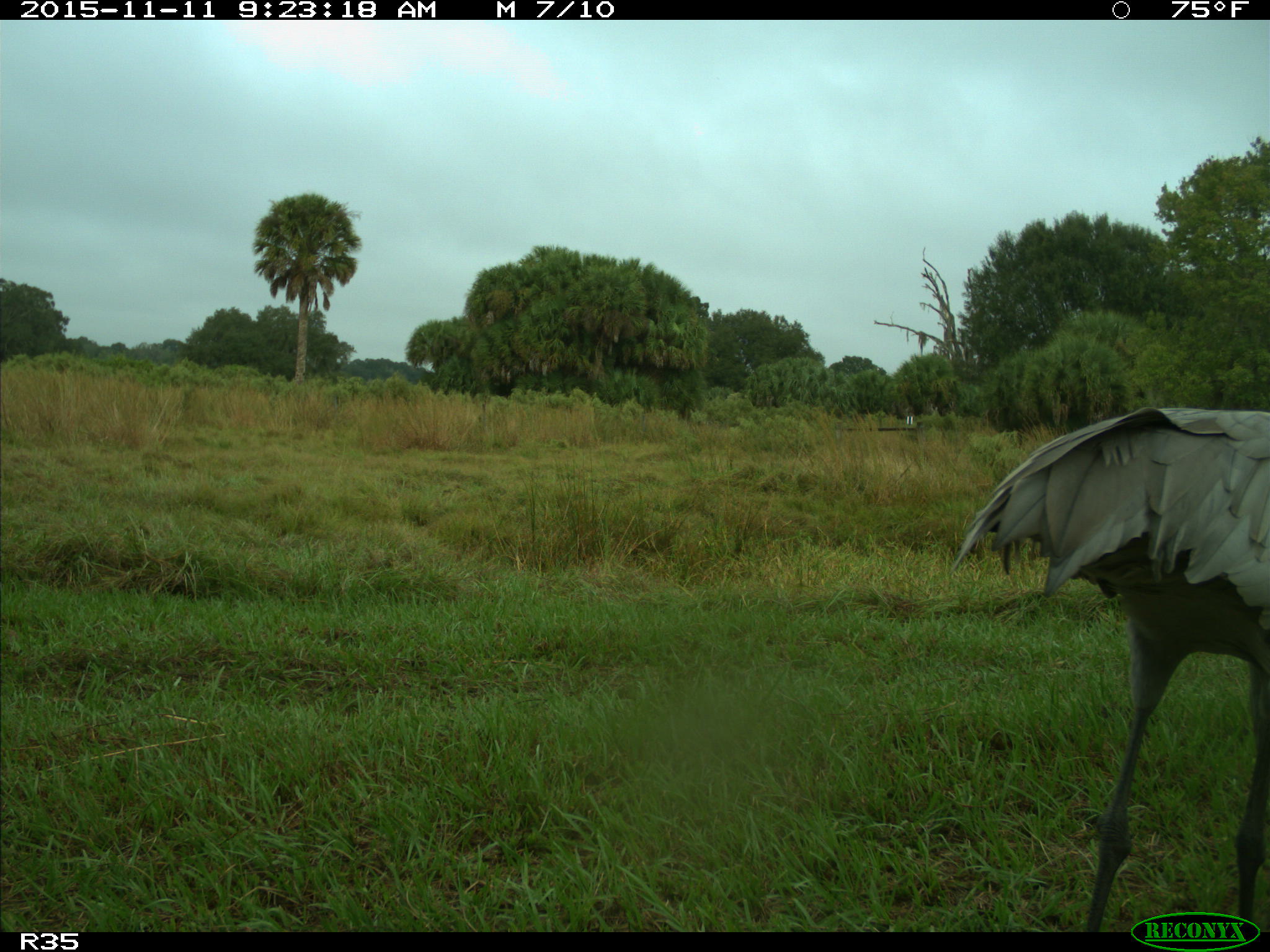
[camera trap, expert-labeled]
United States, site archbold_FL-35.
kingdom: Animalia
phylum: Chordata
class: Aves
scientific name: Aves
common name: birds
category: unidentified bird